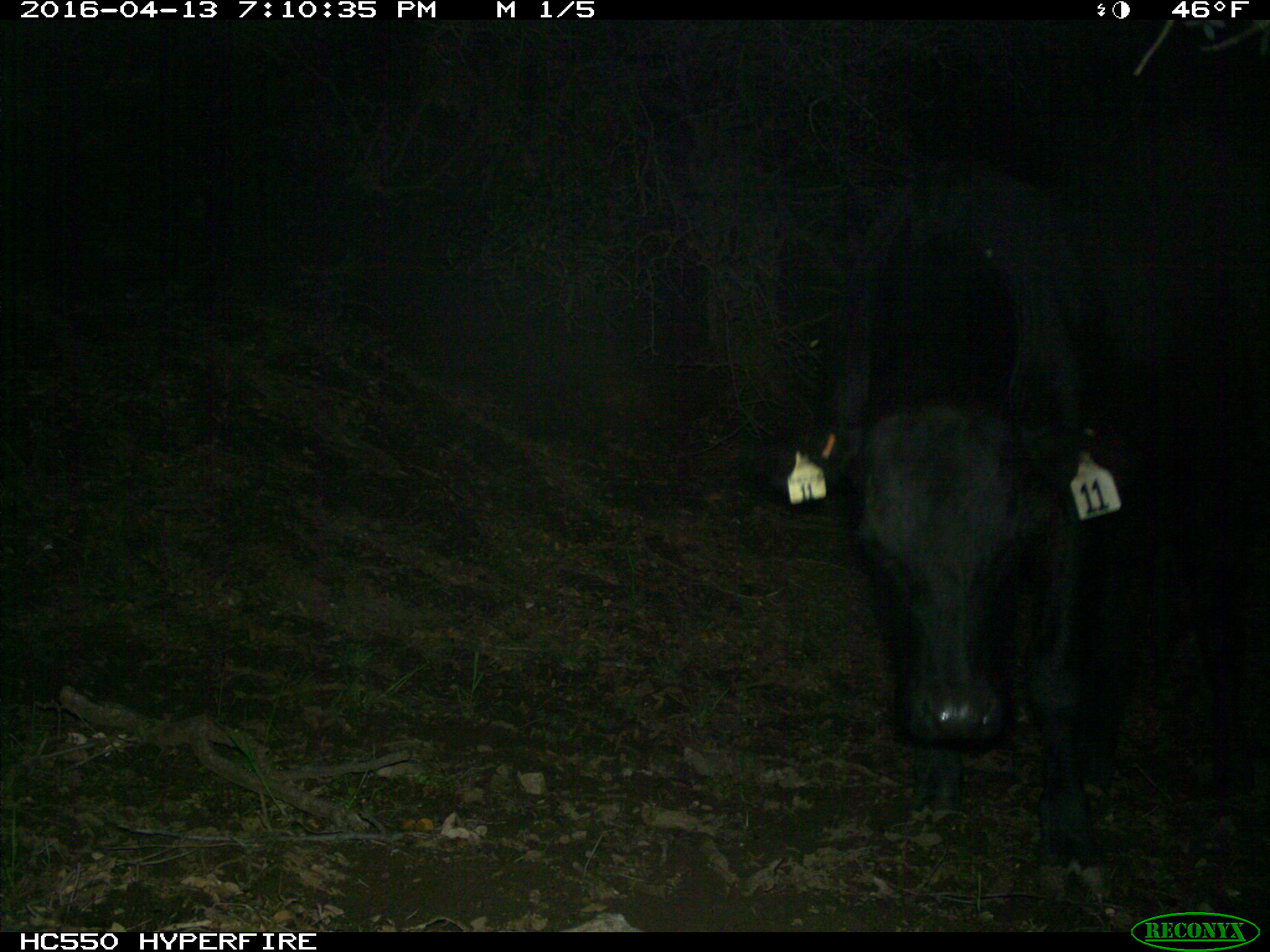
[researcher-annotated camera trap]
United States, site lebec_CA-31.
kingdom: Animalia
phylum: Chordata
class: Mammalia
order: Artiodactyla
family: Bovidae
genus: Bos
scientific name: Bos taurus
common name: domestic cow